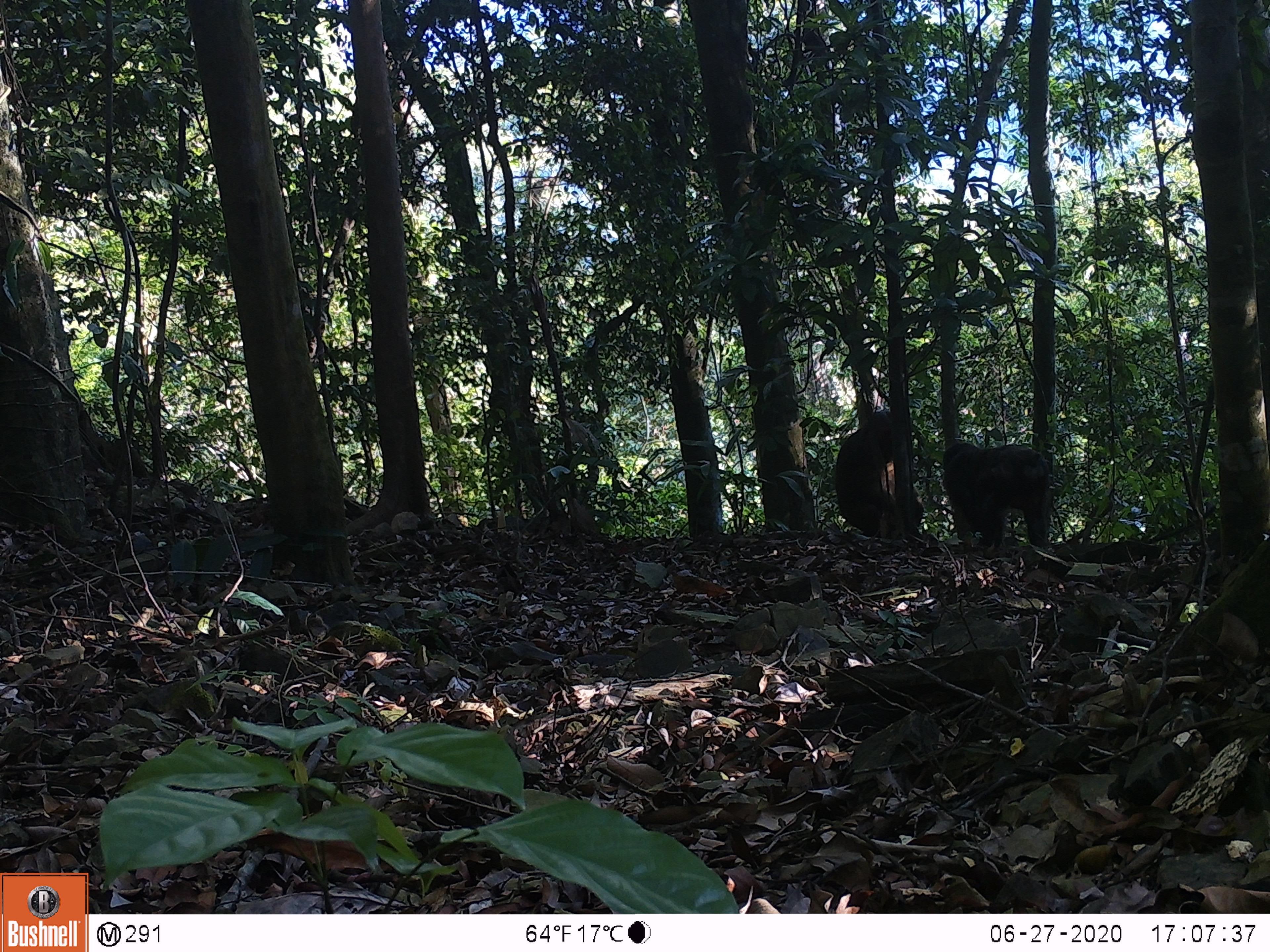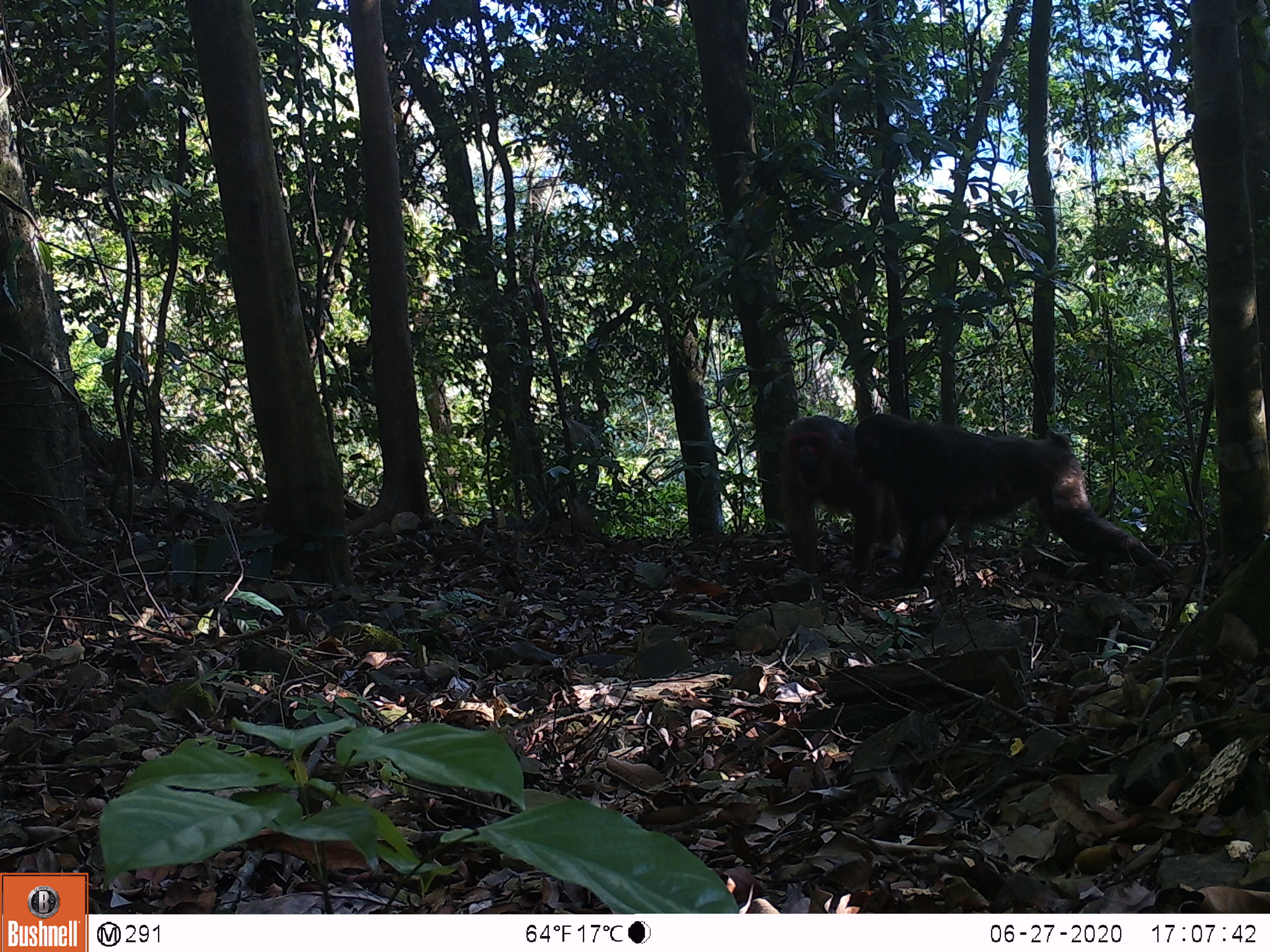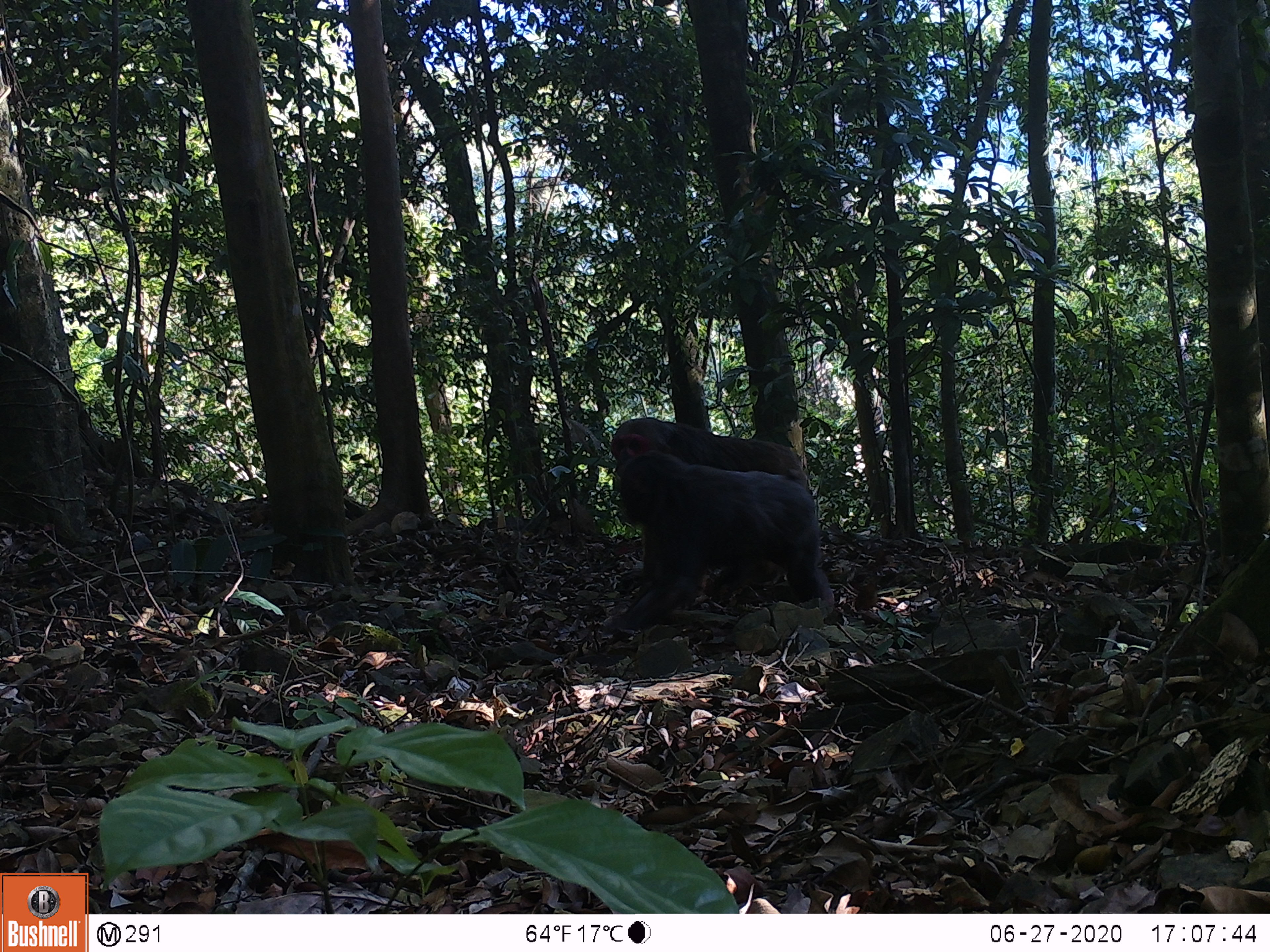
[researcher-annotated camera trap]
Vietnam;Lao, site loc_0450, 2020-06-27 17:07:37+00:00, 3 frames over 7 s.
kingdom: Animalia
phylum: Chordata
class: Mammalia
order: Primates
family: Cercopithecidae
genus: Macaca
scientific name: Macaca arctoides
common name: stump-tailed macaque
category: stump tailed macaque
Stump tailed macaque (stump-tailed macaque) (Macaca arctoides). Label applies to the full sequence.